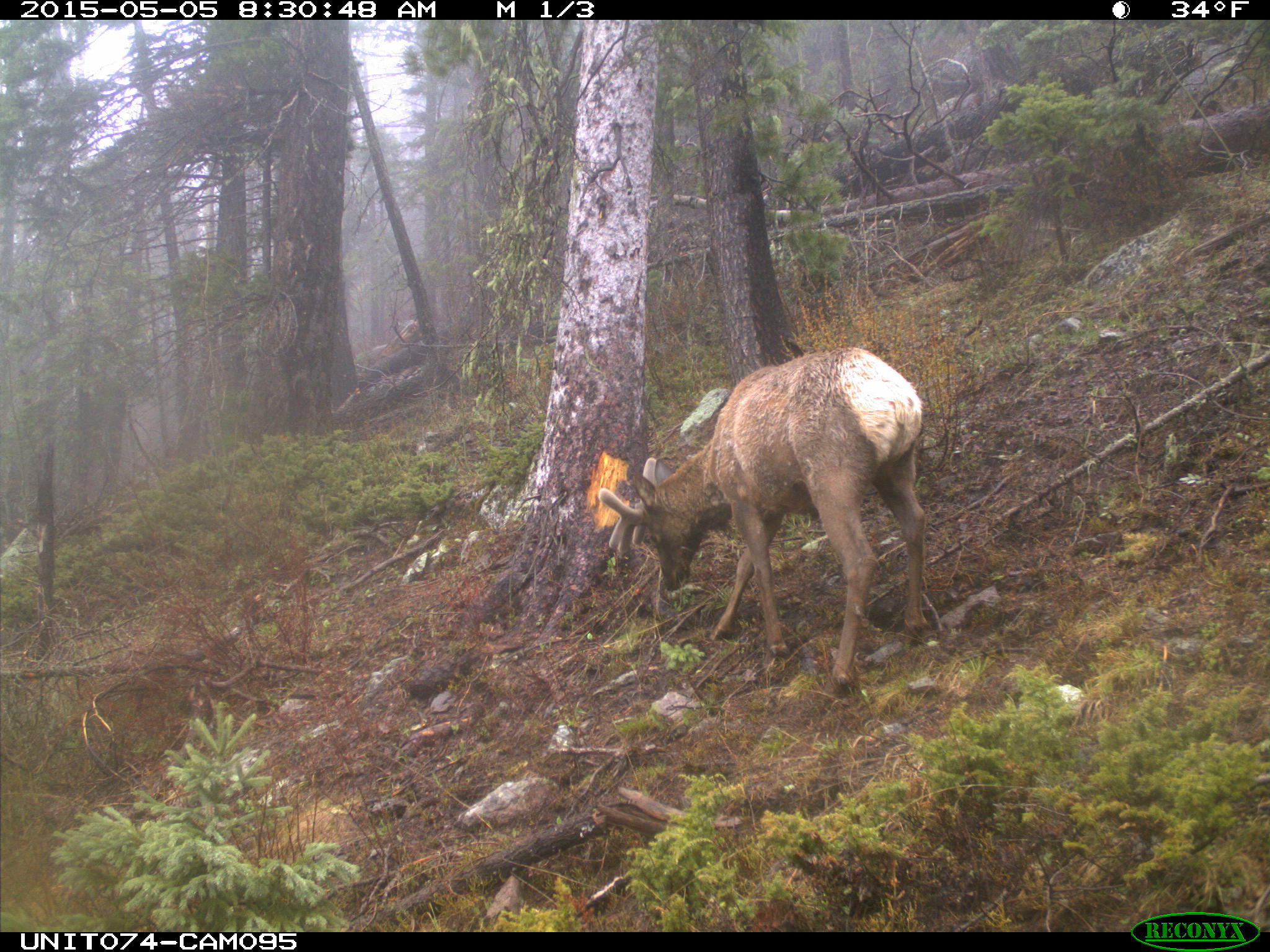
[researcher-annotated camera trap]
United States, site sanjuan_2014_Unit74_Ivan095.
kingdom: Animalia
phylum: Chordata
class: Mammalia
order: Artiodactyla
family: Cervidae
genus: Cervus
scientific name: Cervus elaphus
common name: red deer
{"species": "Cervus elaphus (red deer)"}